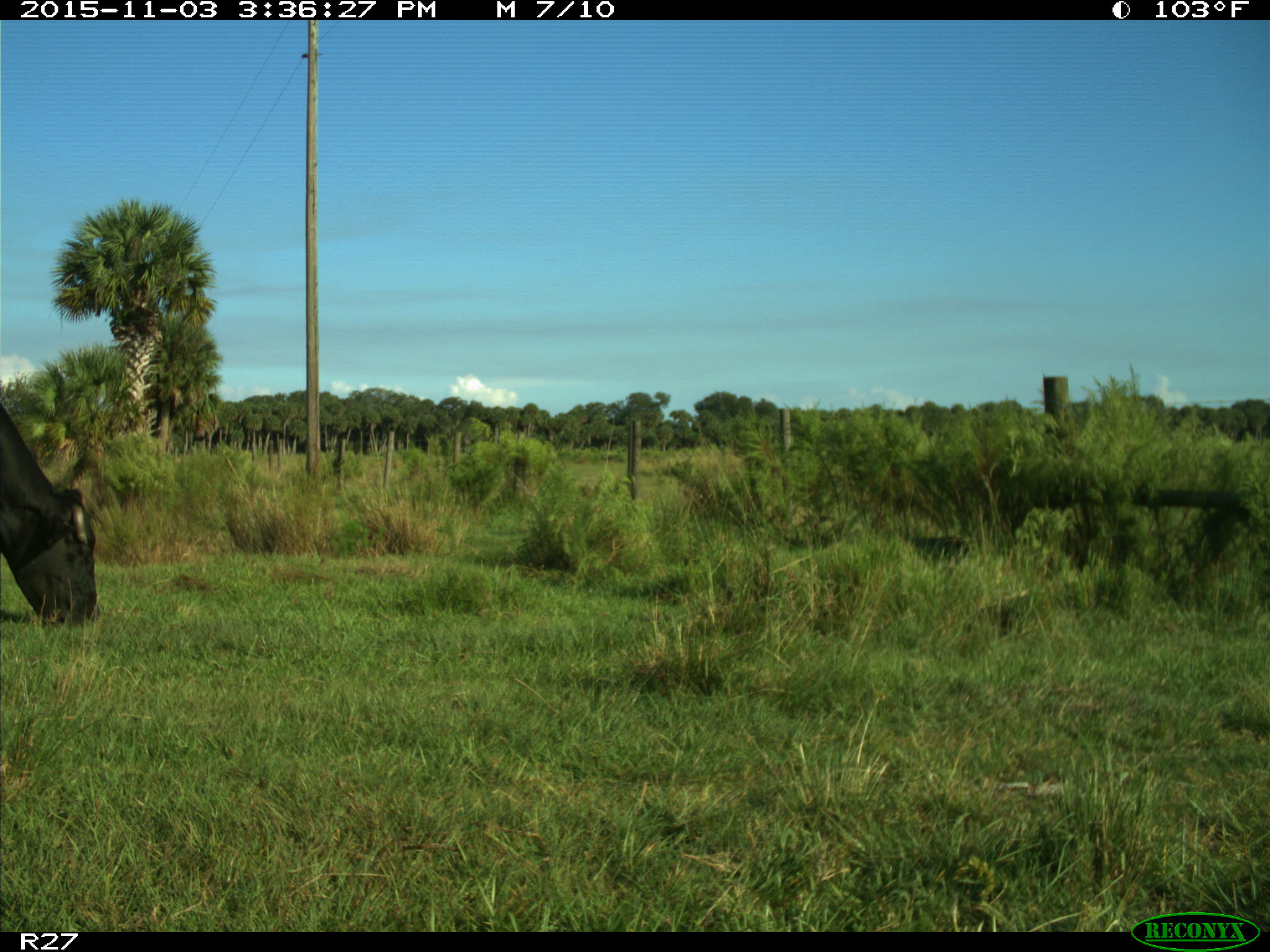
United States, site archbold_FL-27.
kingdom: Animalia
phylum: Chordata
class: Mammalia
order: Artiodactyla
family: Bovidae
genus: Bos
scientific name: Bos taurus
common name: domestic cow